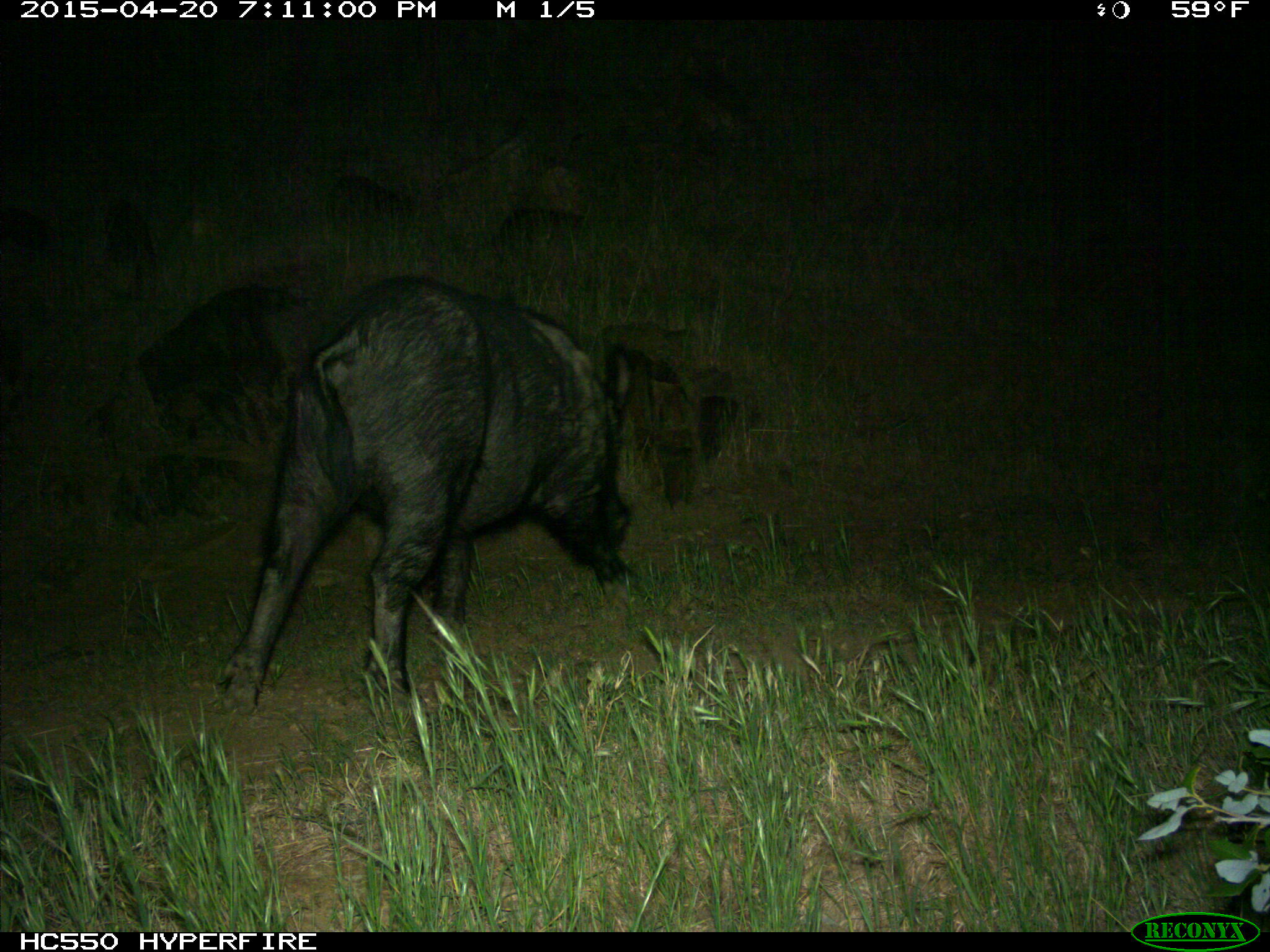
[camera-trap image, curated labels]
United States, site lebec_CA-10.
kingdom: Animalia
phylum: Chordata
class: Mammalia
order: Artiodactyla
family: Suidae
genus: Sus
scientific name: Sus scrofa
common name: wild boar